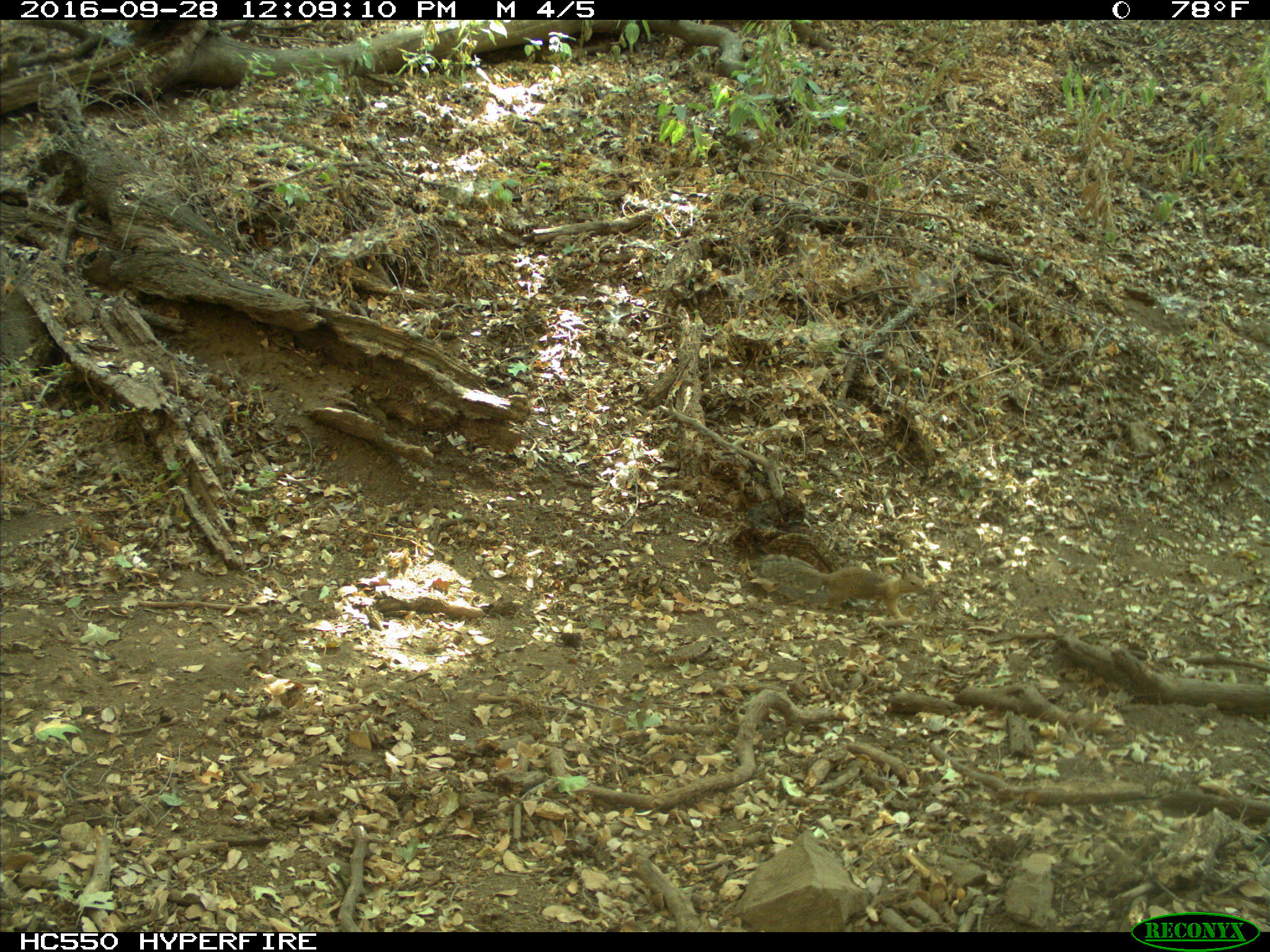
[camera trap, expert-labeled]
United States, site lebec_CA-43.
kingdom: Animalia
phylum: Chordata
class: Mammalia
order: Rodentia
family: Sciuridae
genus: Otospermophilus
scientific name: Otospermophilus beecheyi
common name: california ground squirrel